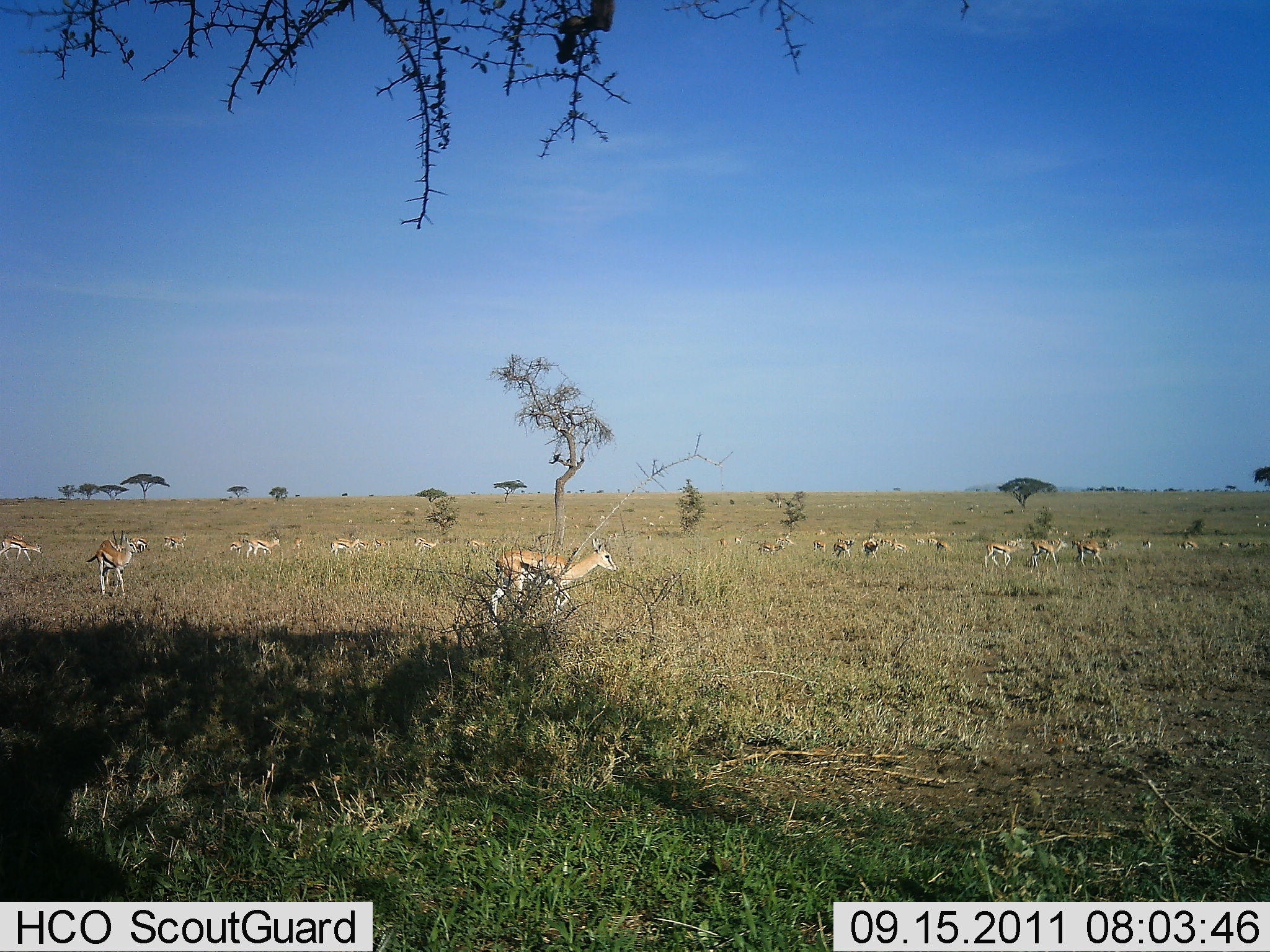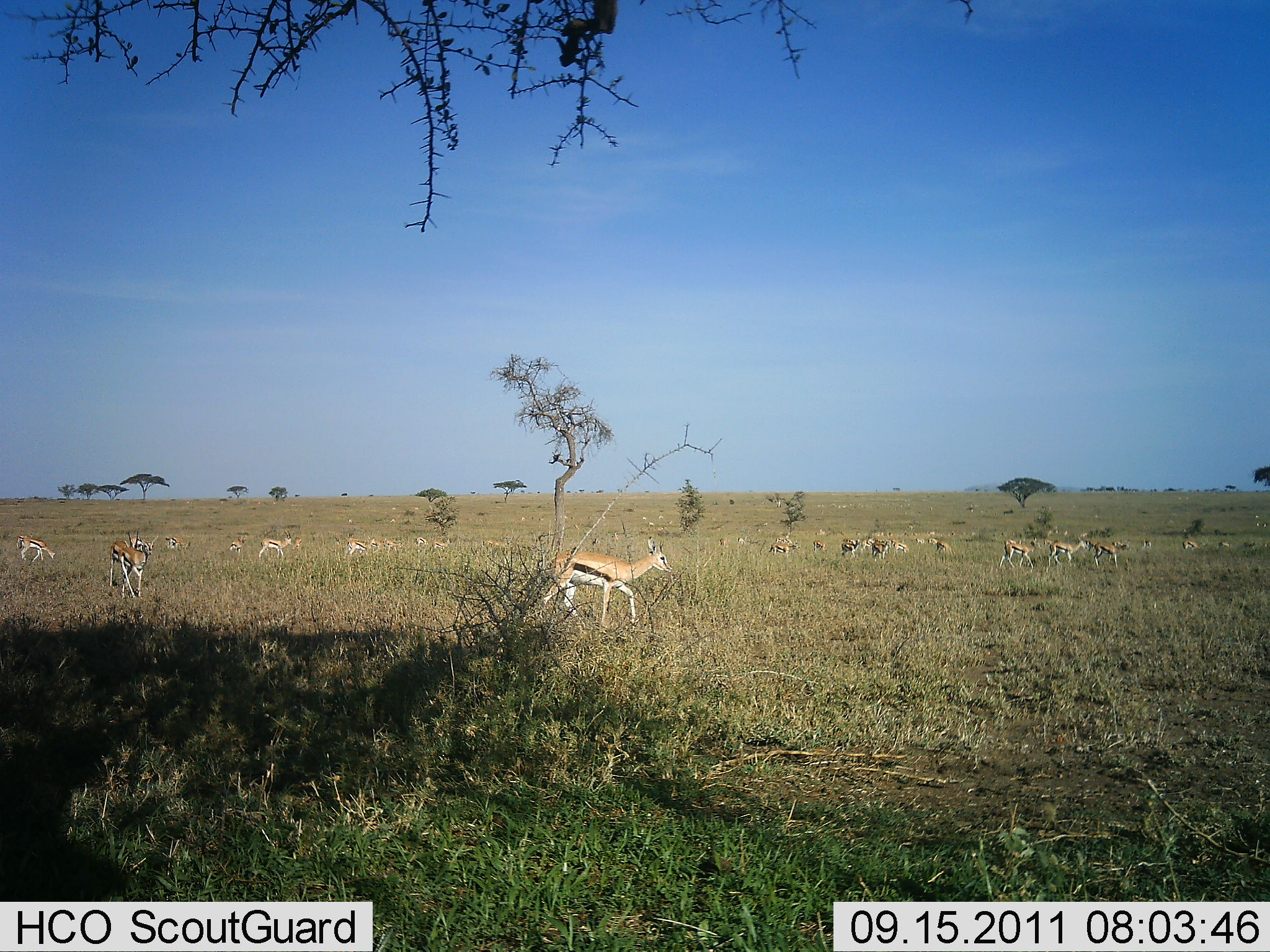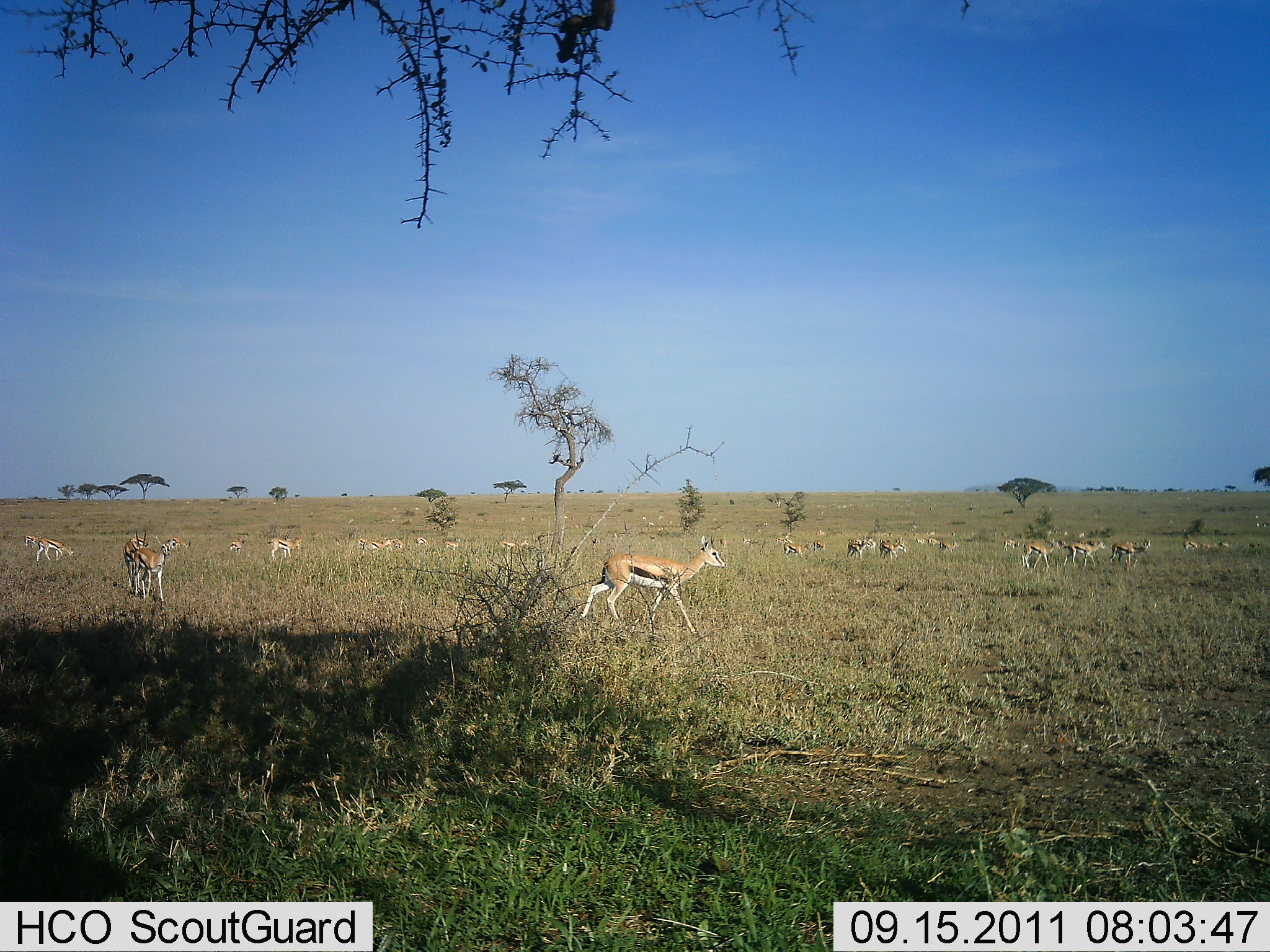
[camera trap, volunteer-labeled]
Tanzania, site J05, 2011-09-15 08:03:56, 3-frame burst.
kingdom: Animalia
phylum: Chordata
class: Mammalia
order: Artiodactyla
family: Bovidae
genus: Eudorcas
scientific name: Eudorcas thomsonii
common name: thomson's gazelle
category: gazellethomsons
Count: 11-50.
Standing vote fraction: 33%.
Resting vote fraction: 0%.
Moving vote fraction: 100%.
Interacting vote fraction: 0%.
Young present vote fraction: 0%.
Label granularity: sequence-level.